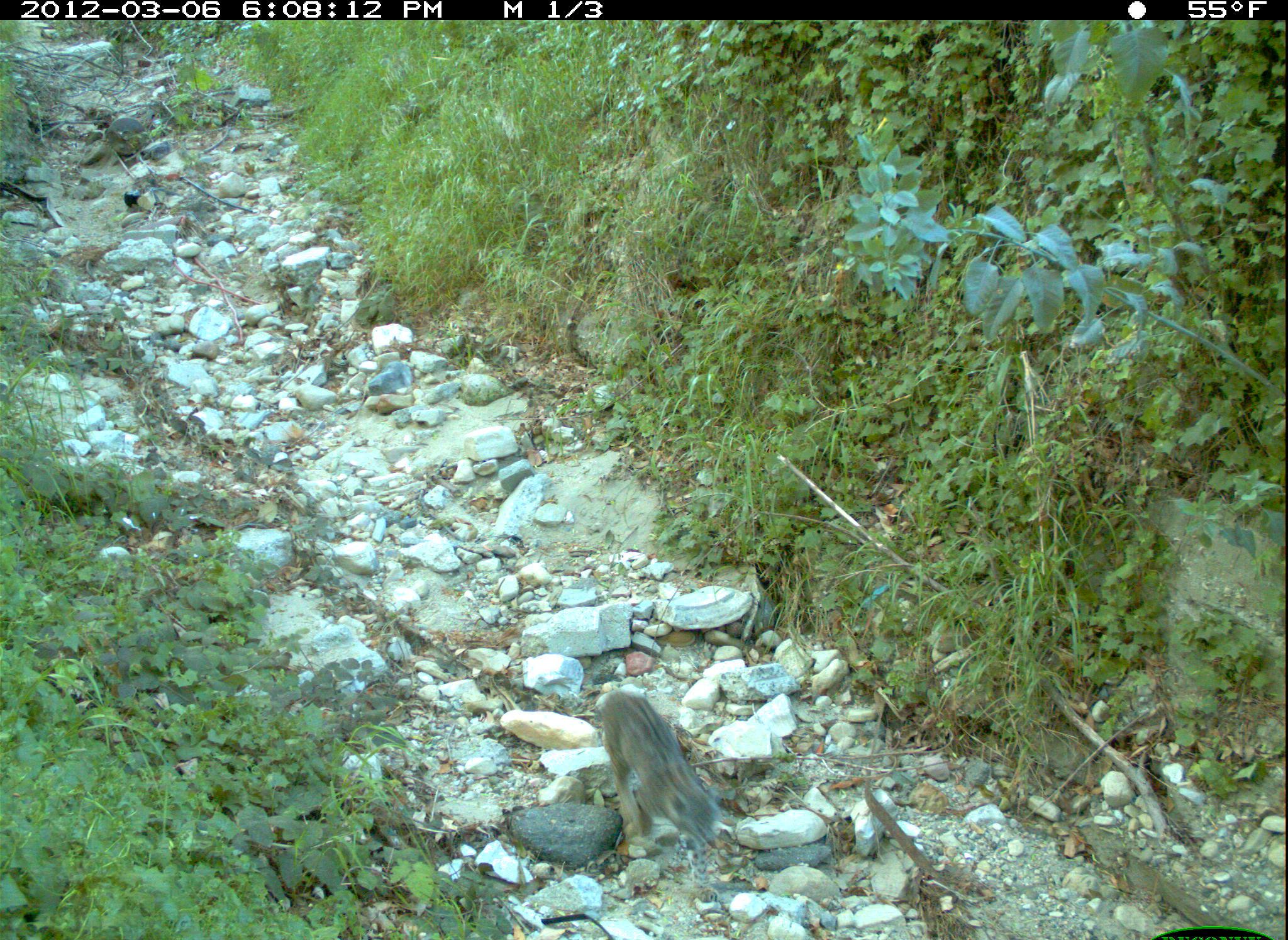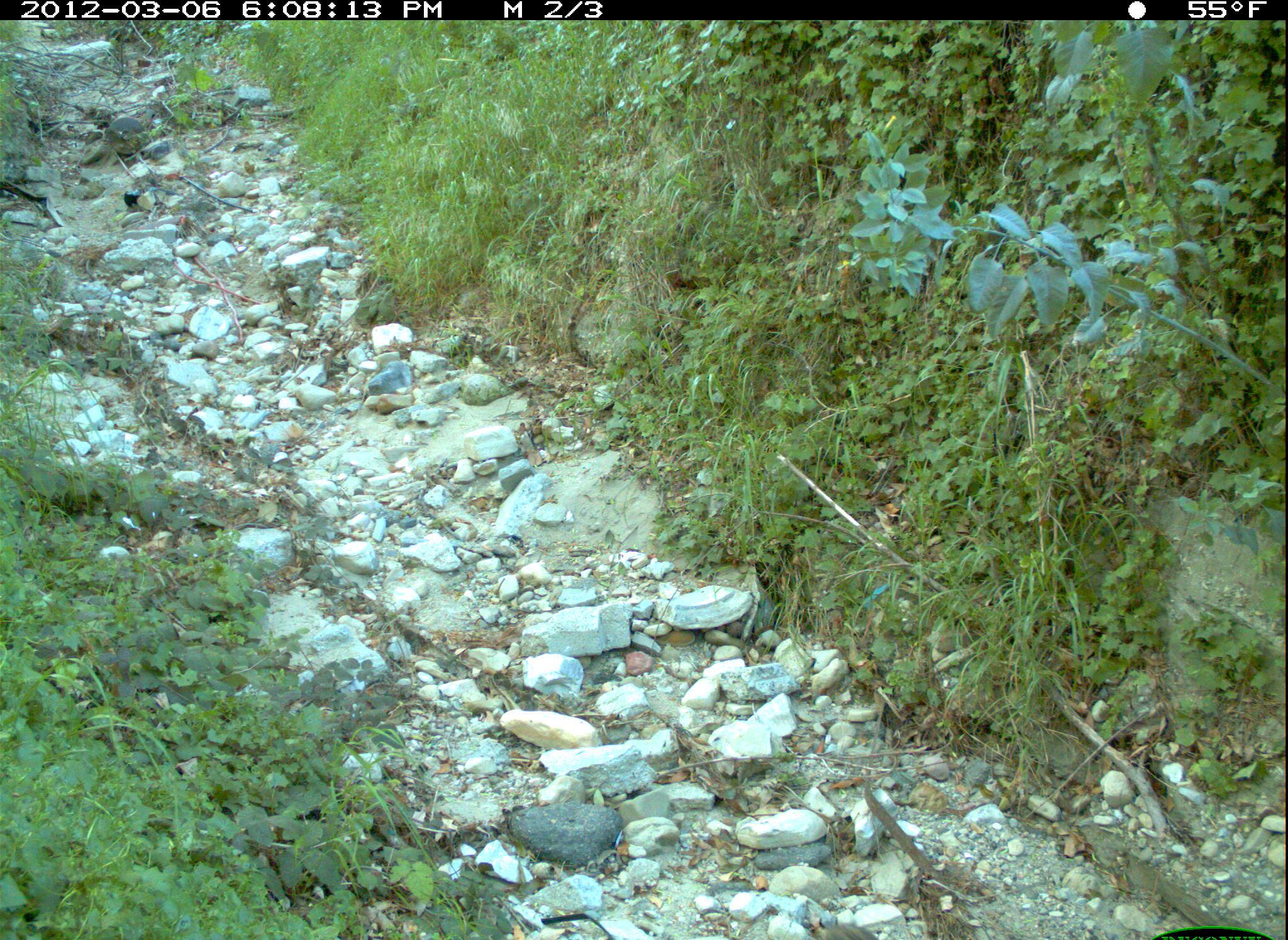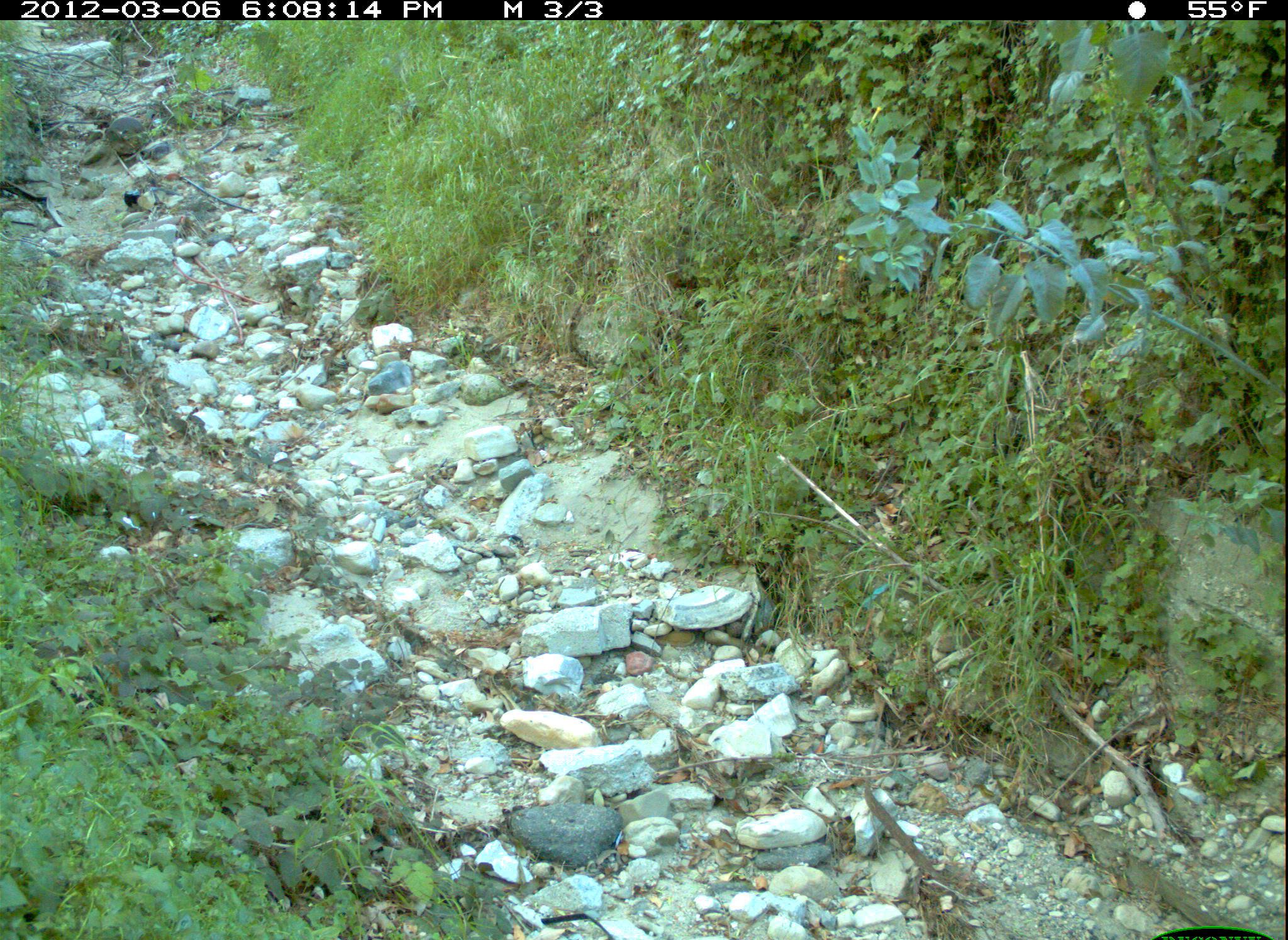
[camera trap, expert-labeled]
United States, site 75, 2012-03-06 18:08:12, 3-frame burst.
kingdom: Animalia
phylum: Chordata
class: Mammalia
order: Carnivora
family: Felidae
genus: Lynx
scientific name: Lynx rufus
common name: bobcat